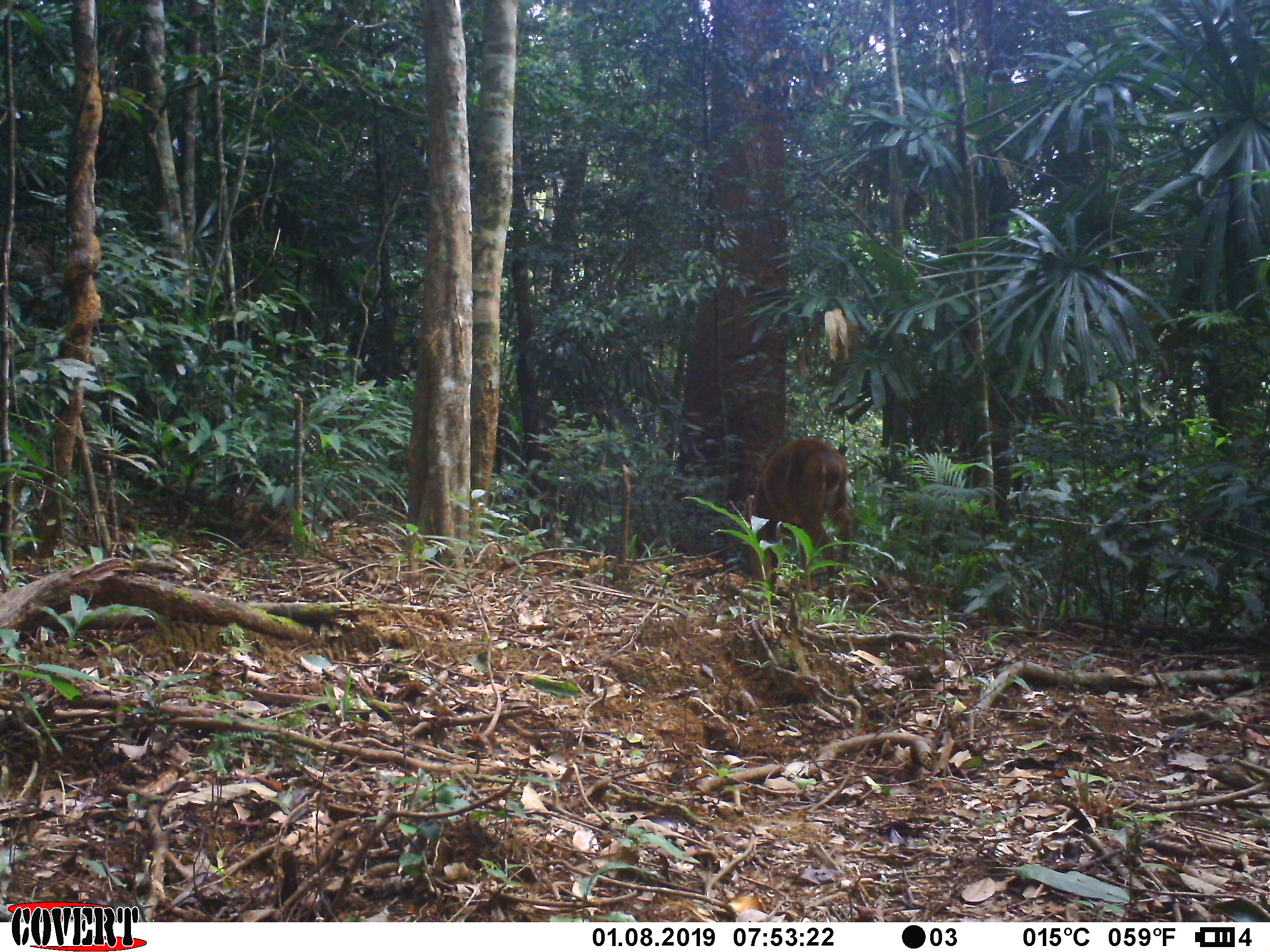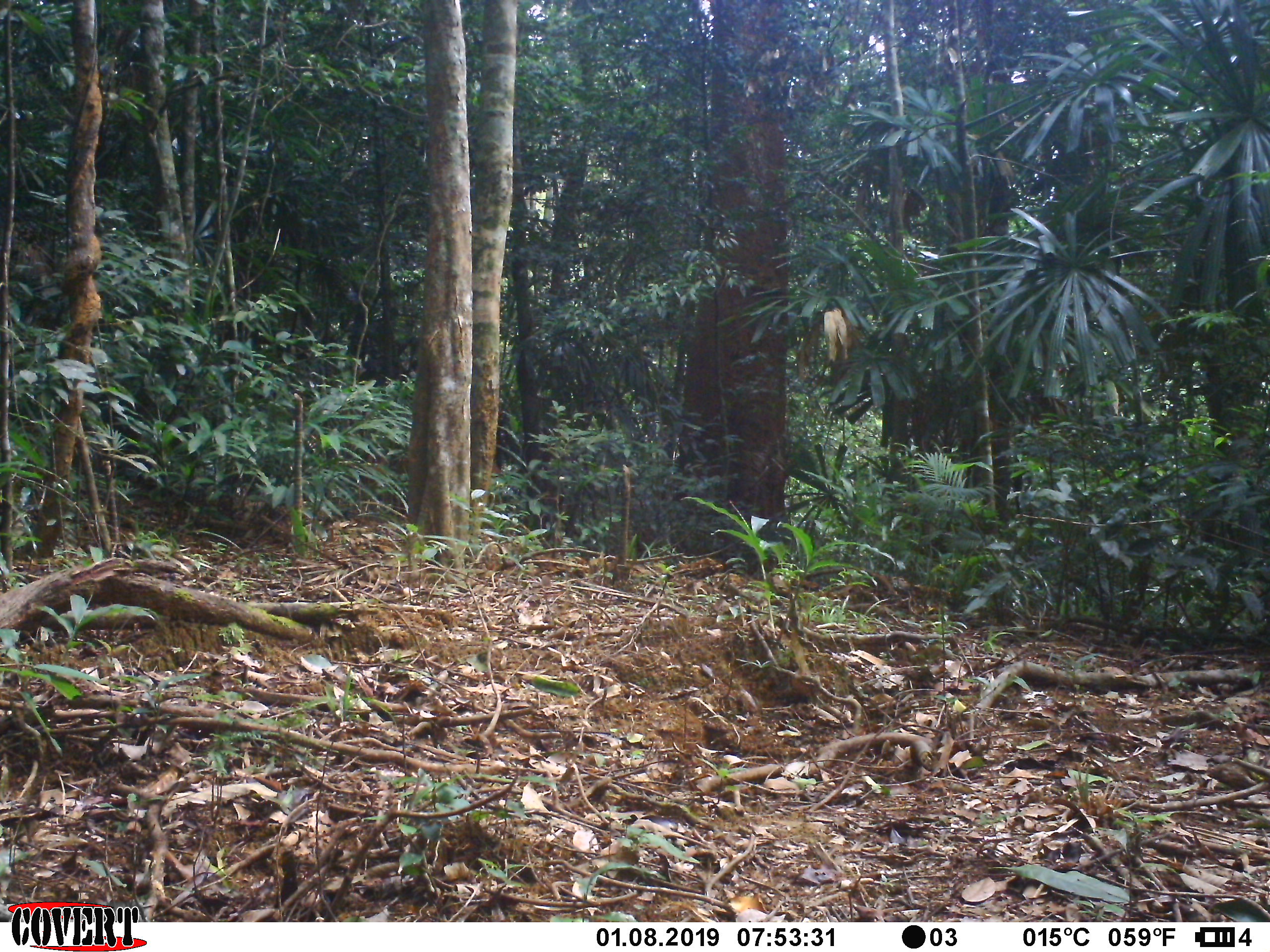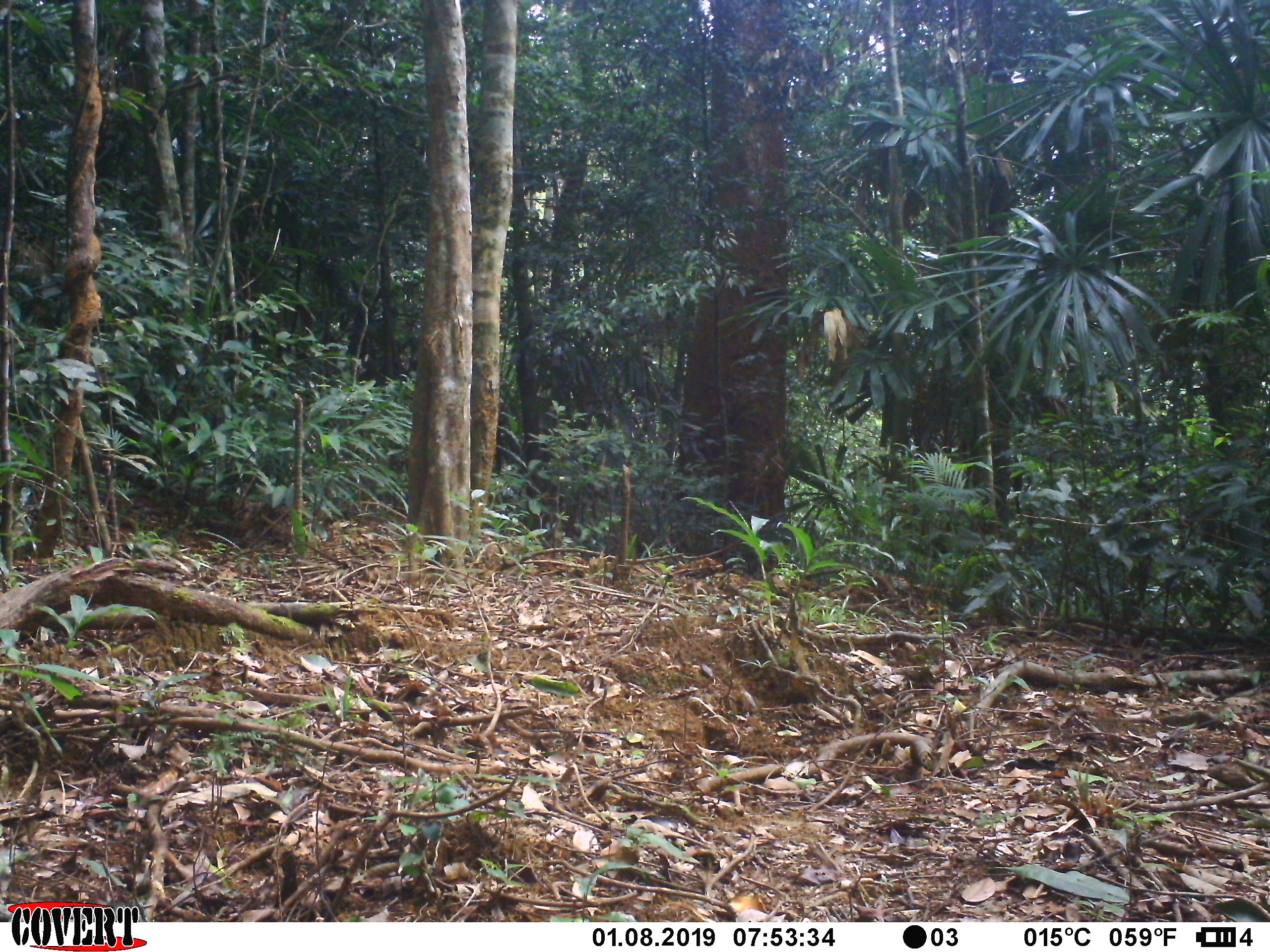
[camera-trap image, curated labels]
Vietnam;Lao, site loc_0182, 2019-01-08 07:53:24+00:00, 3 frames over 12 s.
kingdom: Animalia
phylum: Chordata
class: Mammalia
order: Artiodactyla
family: Cervidae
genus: Muntiacus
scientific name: Muntiacus vuquangensis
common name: large-antlered muntjac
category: large antlered muntjac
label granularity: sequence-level